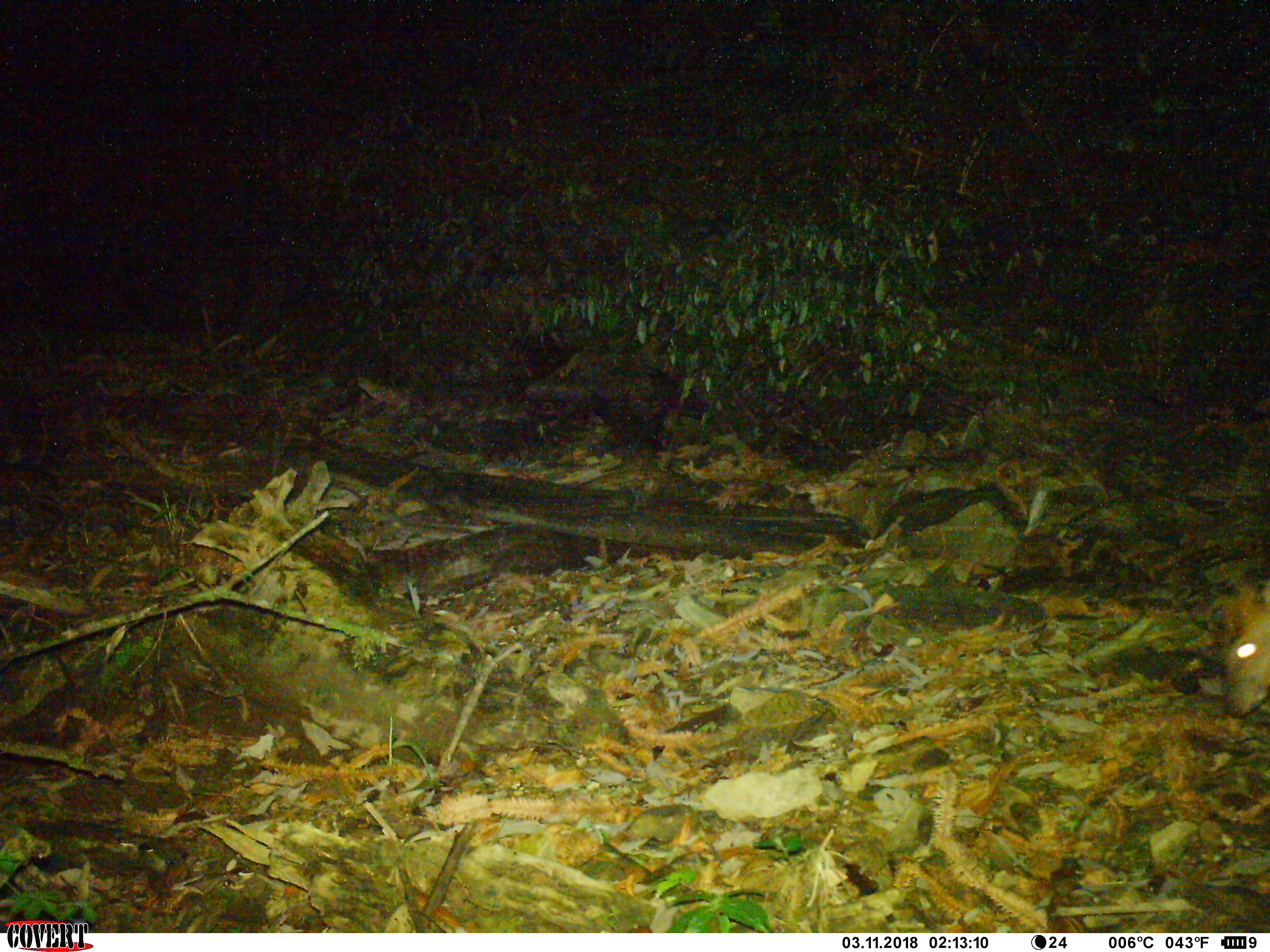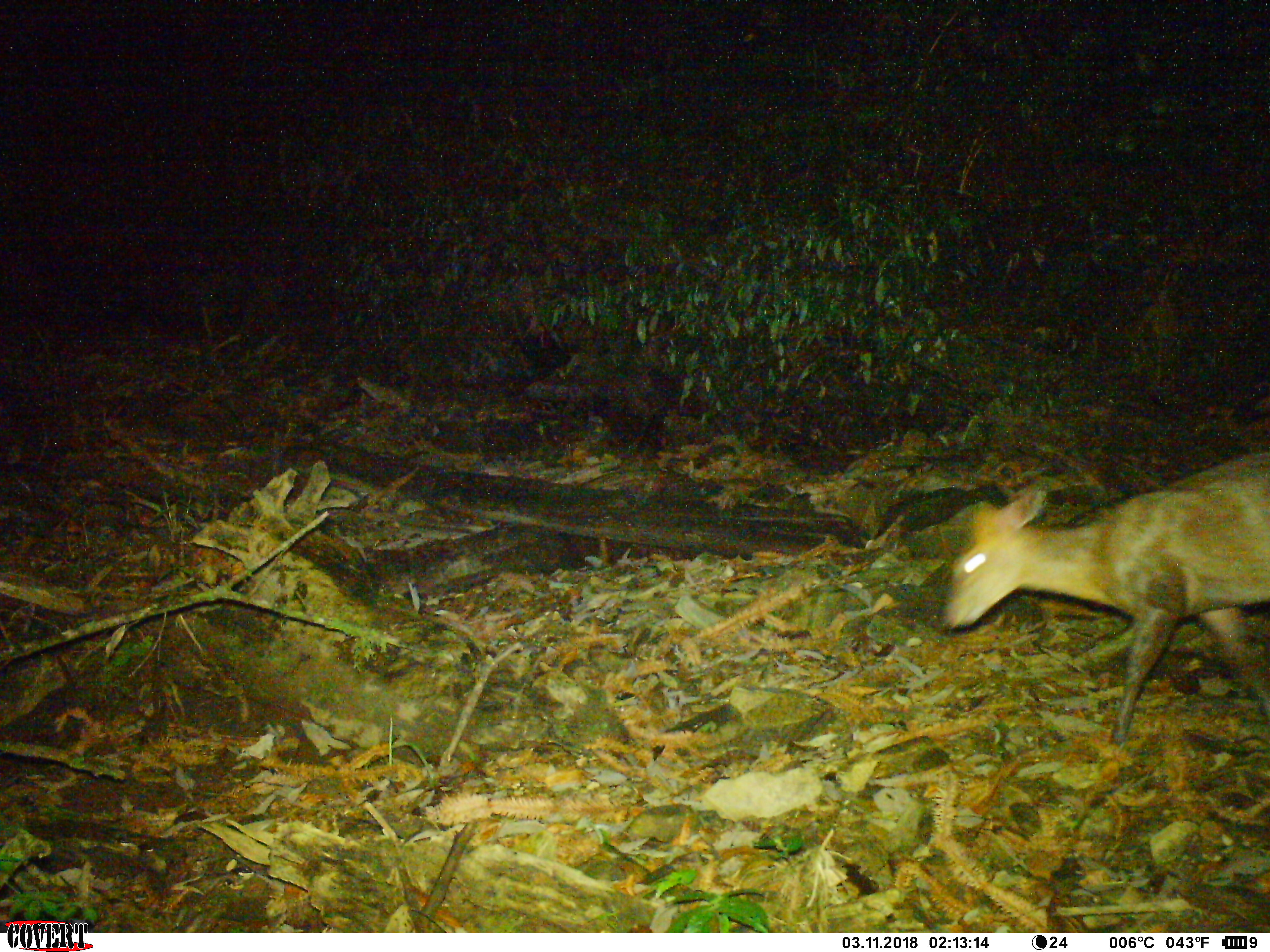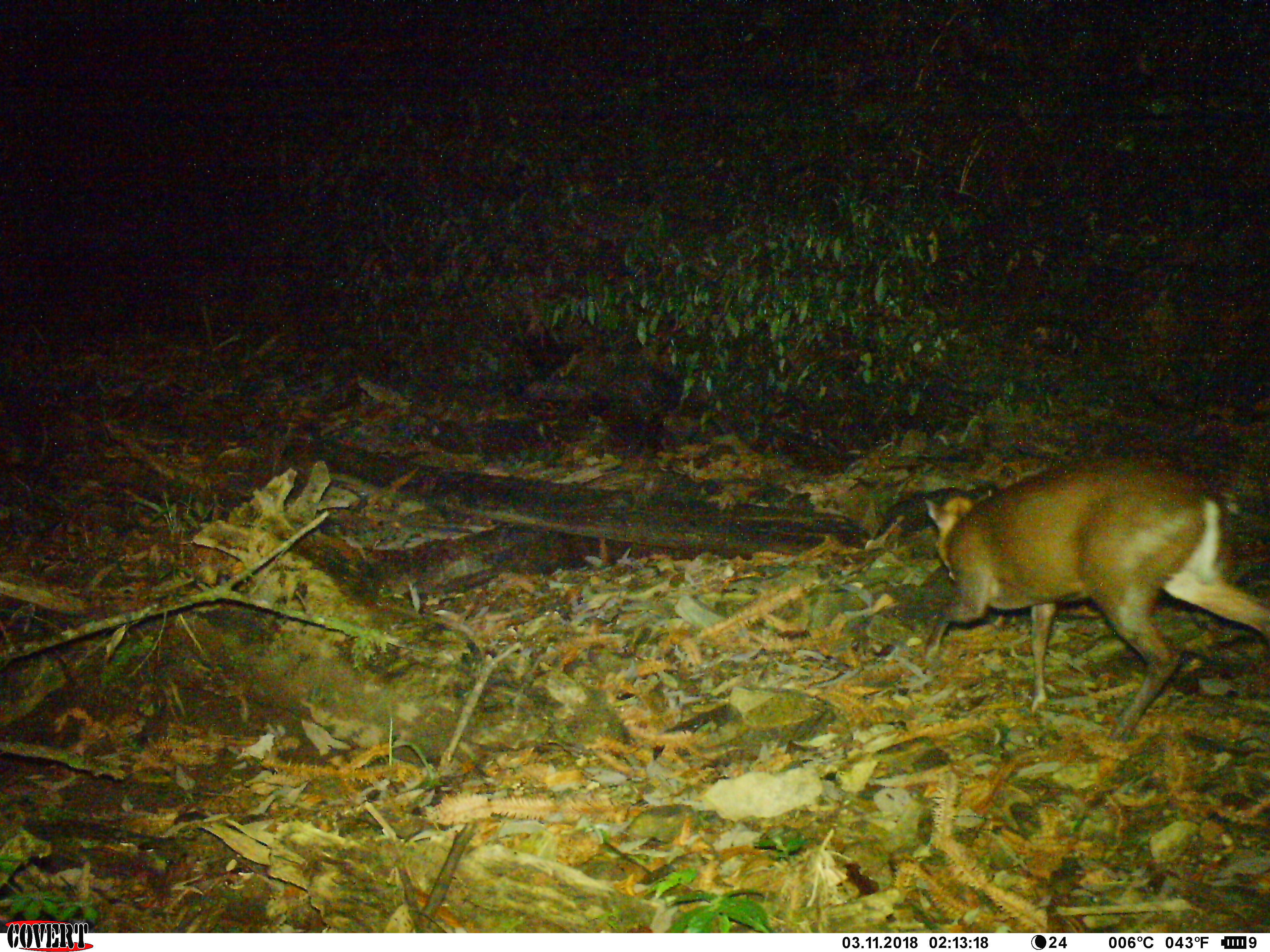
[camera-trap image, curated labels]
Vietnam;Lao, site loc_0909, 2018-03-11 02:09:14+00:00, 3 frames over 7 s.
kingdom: Animalia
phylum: Chordata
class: Mammalia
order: Artiodactyla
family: Cervidae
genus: Muntiacus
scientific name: Muntiacus rooseveltorum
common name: roosevelt's muntjac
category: roosevelts muntjac group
Roosevelts muntjac group (roosevelt's muntjac) (Muntiacus rooseveltorum). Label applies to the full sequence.